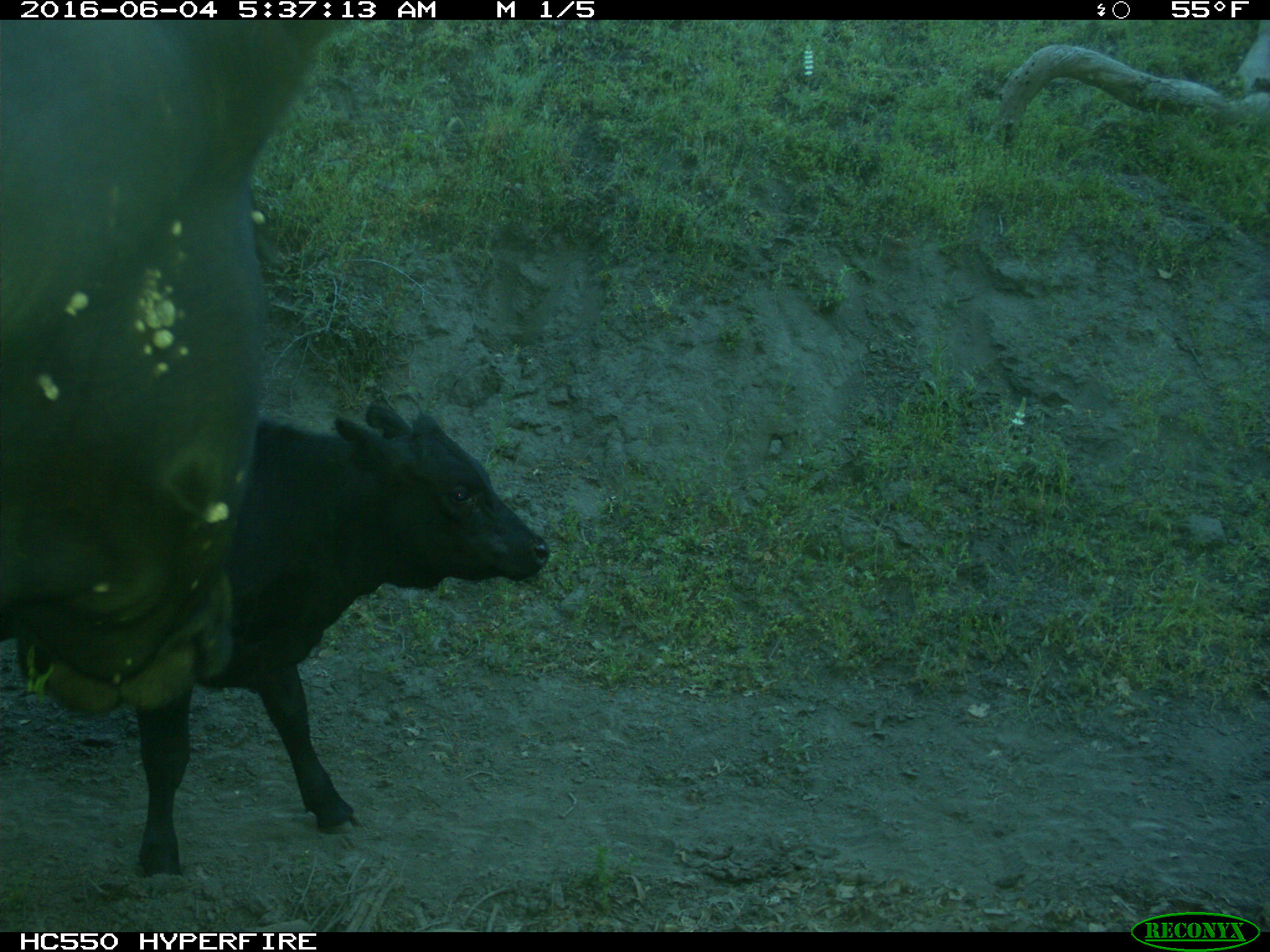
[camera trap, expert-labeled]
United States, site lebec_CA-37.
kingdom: Animalia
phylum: Chordata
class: Mammalia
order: Artiodactyla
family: Bovidae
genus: Bos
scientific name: Bos taurus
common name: domestic cow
Bos taurus (domestic cow).